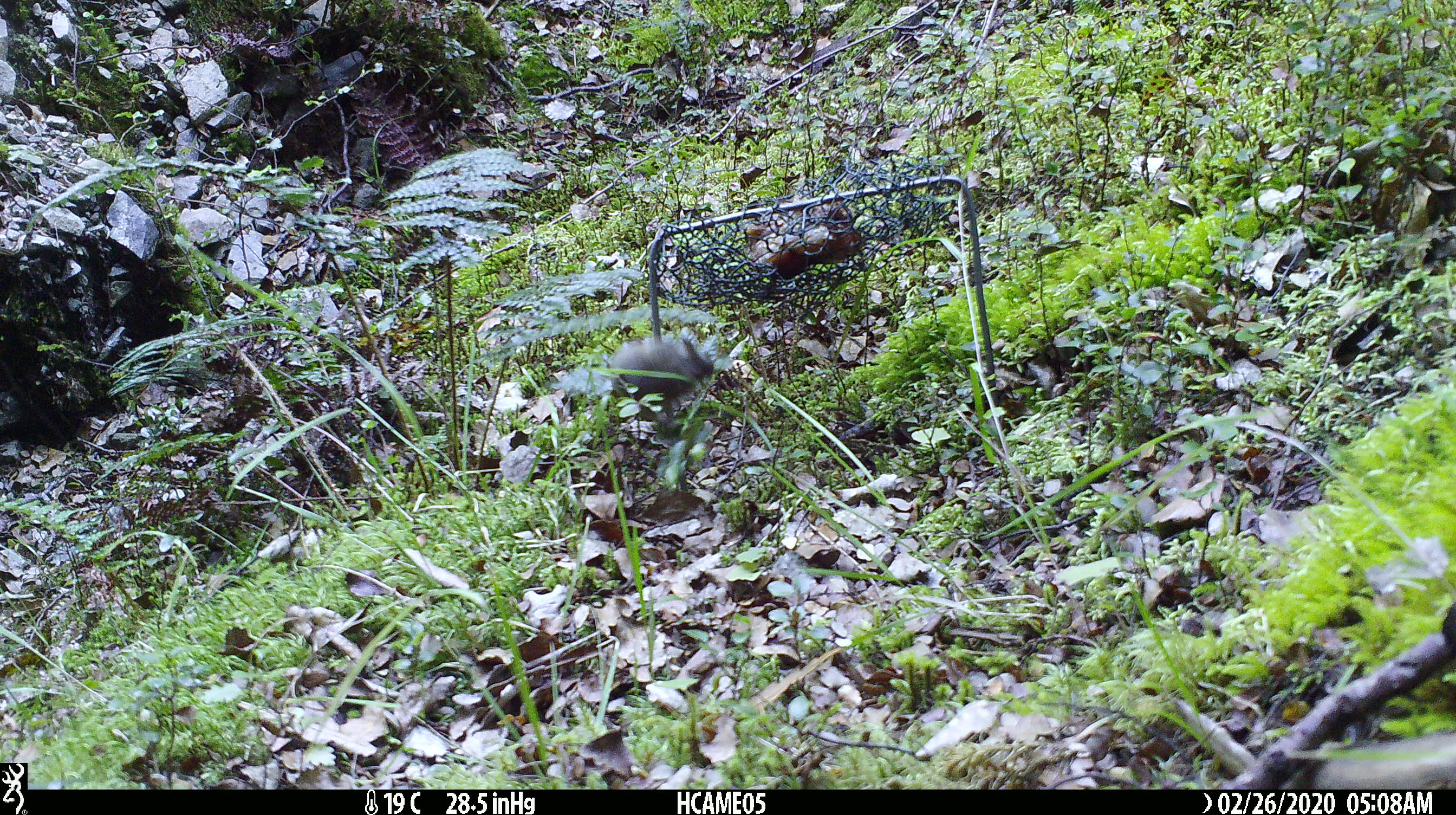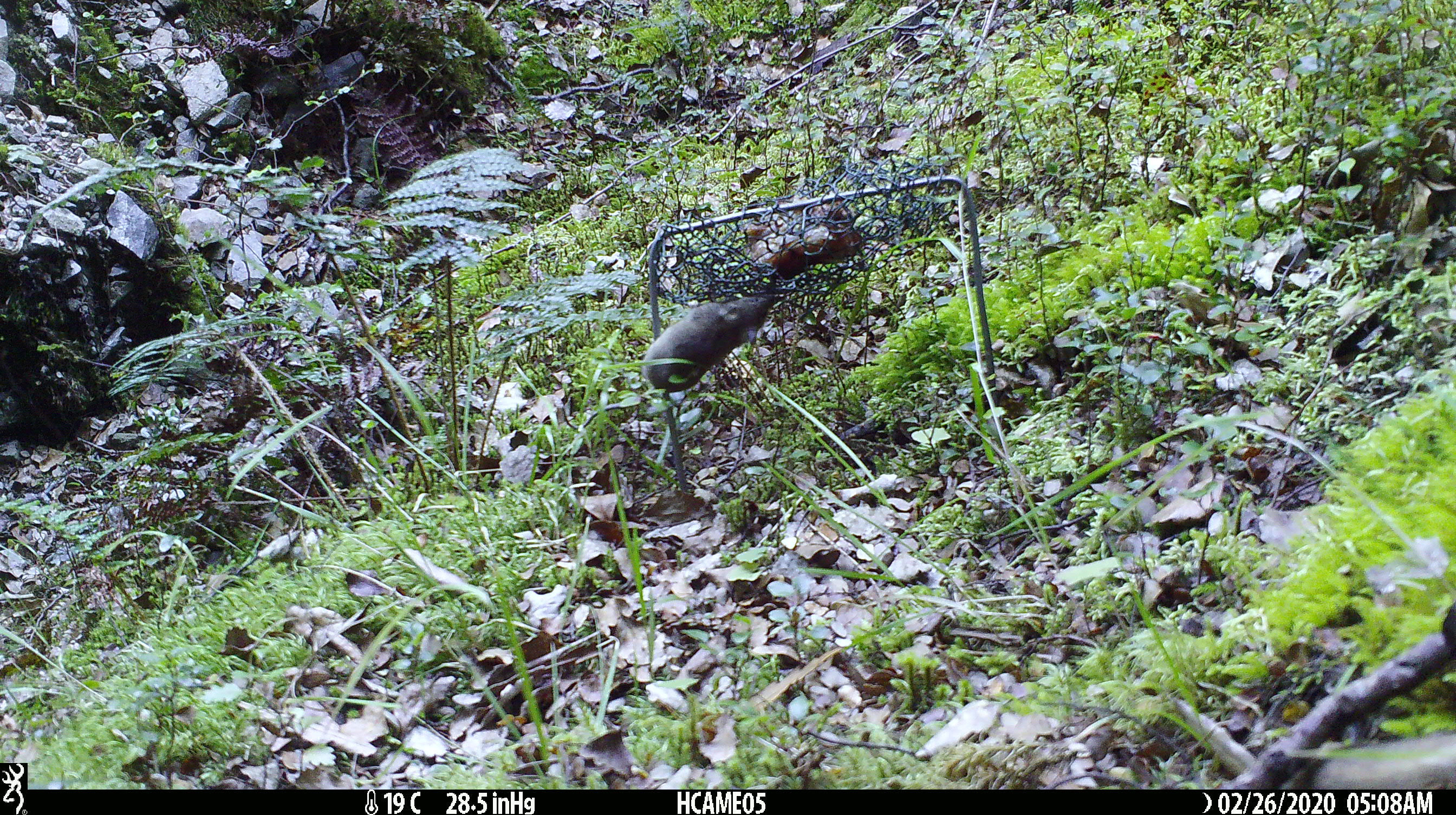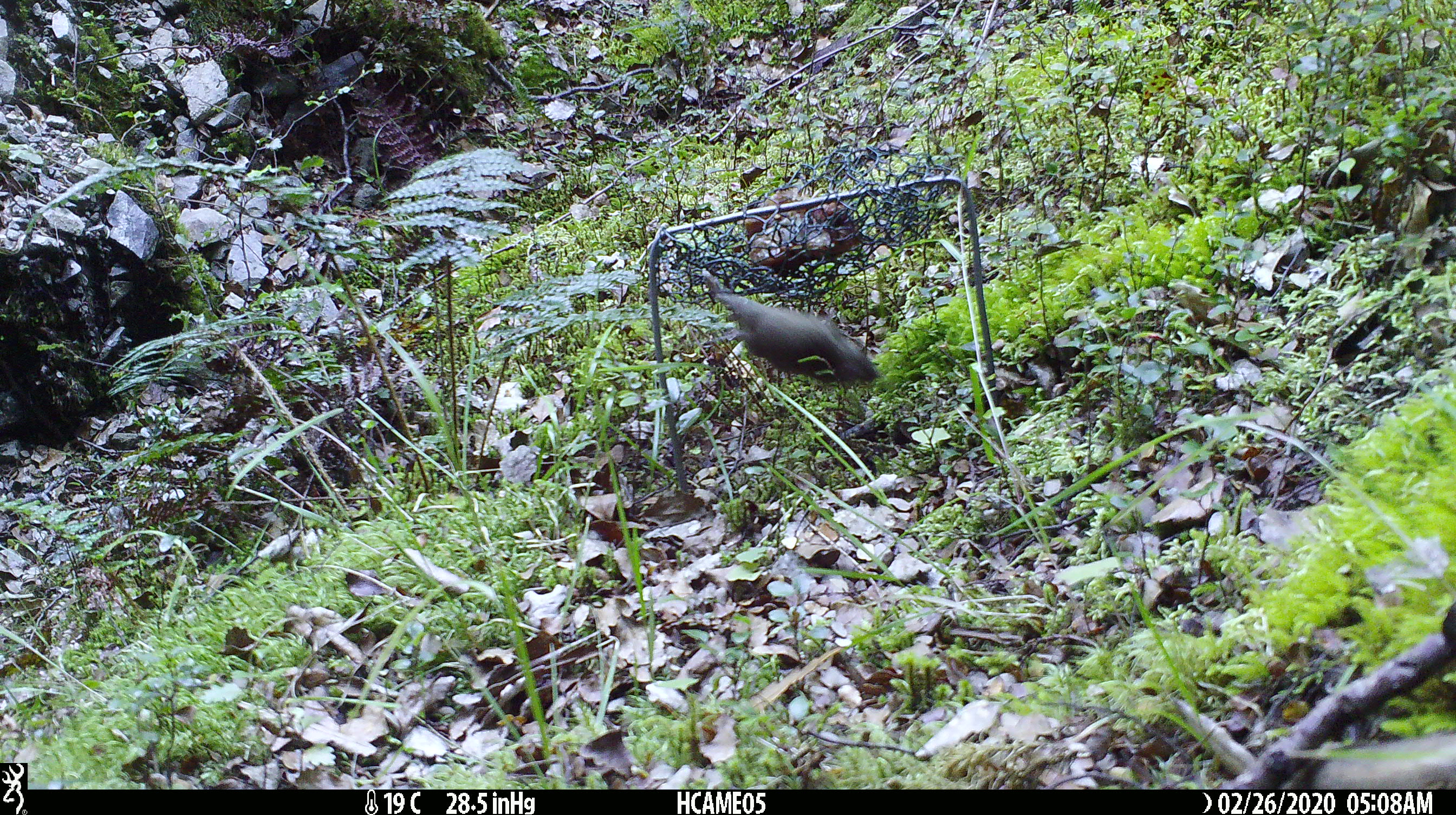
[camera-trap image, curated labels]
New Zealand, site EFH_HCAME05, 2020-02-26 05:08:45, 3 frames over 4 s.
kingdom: Animalia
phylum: Chordata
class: Mammalia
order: Rodentia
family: Muridae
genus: Mus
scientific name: Mus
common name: mouse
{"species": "mouse (Mus)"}